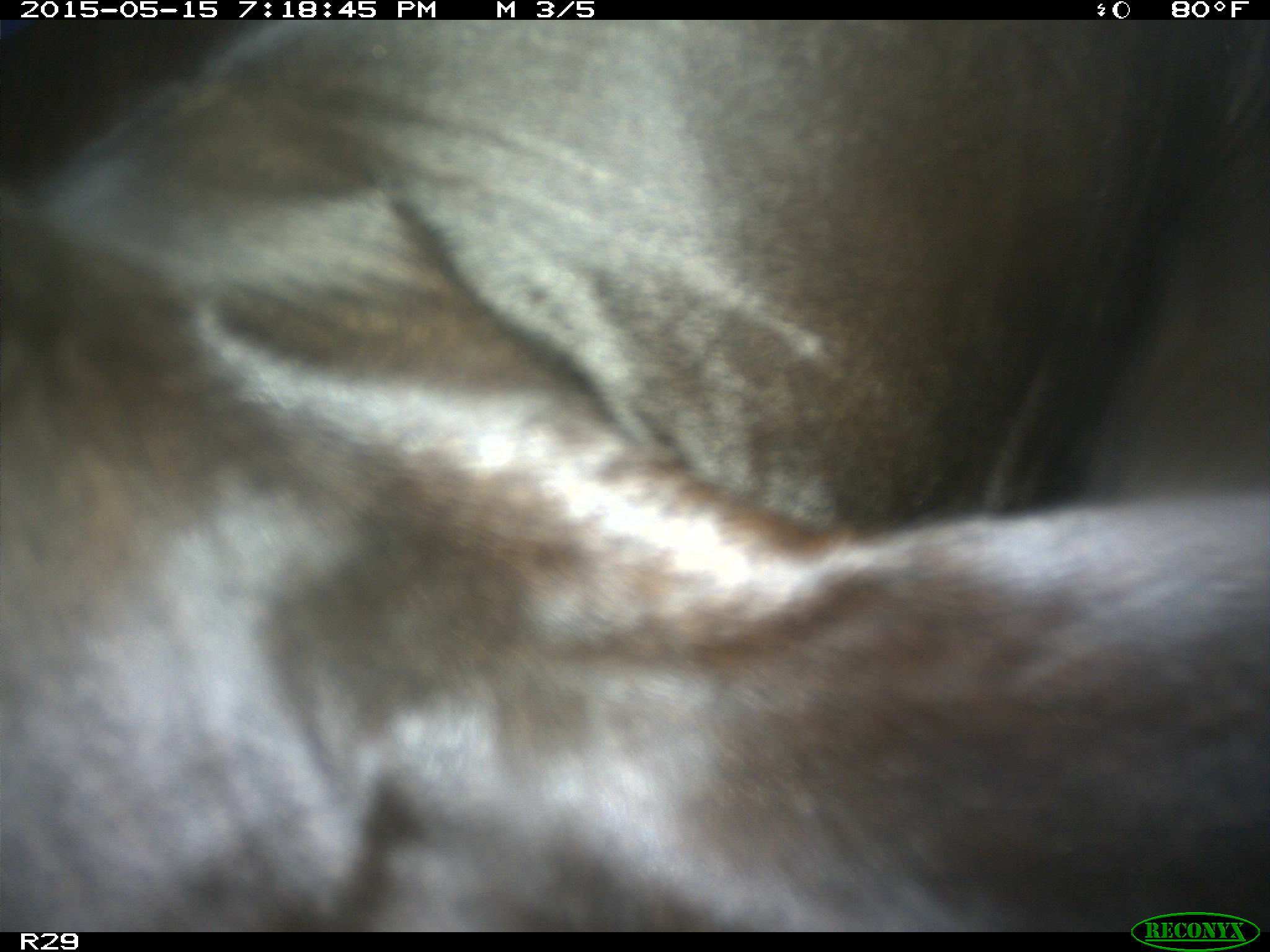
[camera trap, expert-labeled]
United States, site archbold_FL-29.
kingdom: Animalia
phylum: Chordata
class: Mammalia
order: Artiodactyla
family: Bovidae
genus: Bos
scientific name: Bos taurus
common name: domestic cow